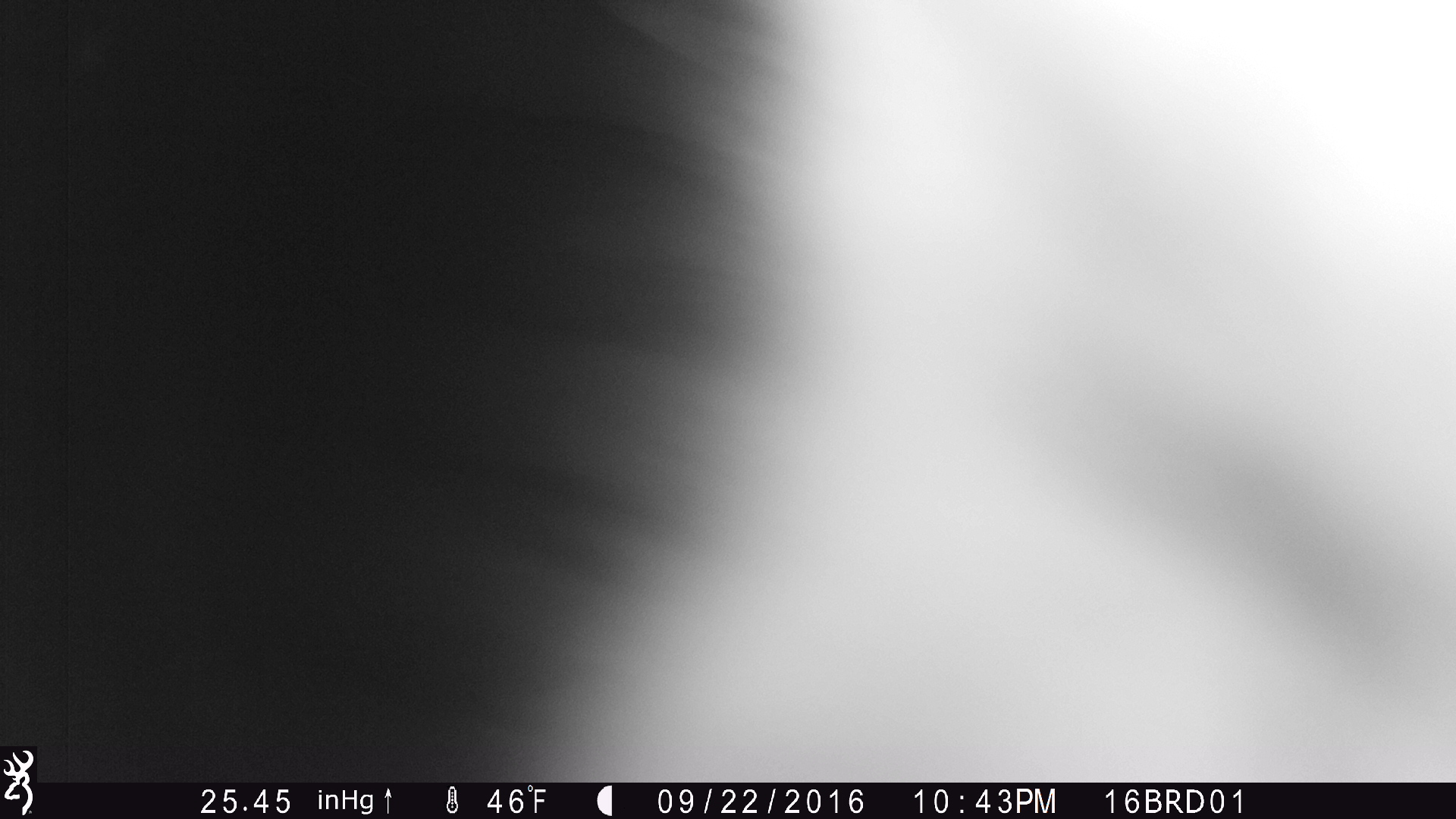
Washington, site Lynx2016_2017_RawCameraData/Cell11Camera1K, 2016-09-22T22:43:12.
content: unidentified animal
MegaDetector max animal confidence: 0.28